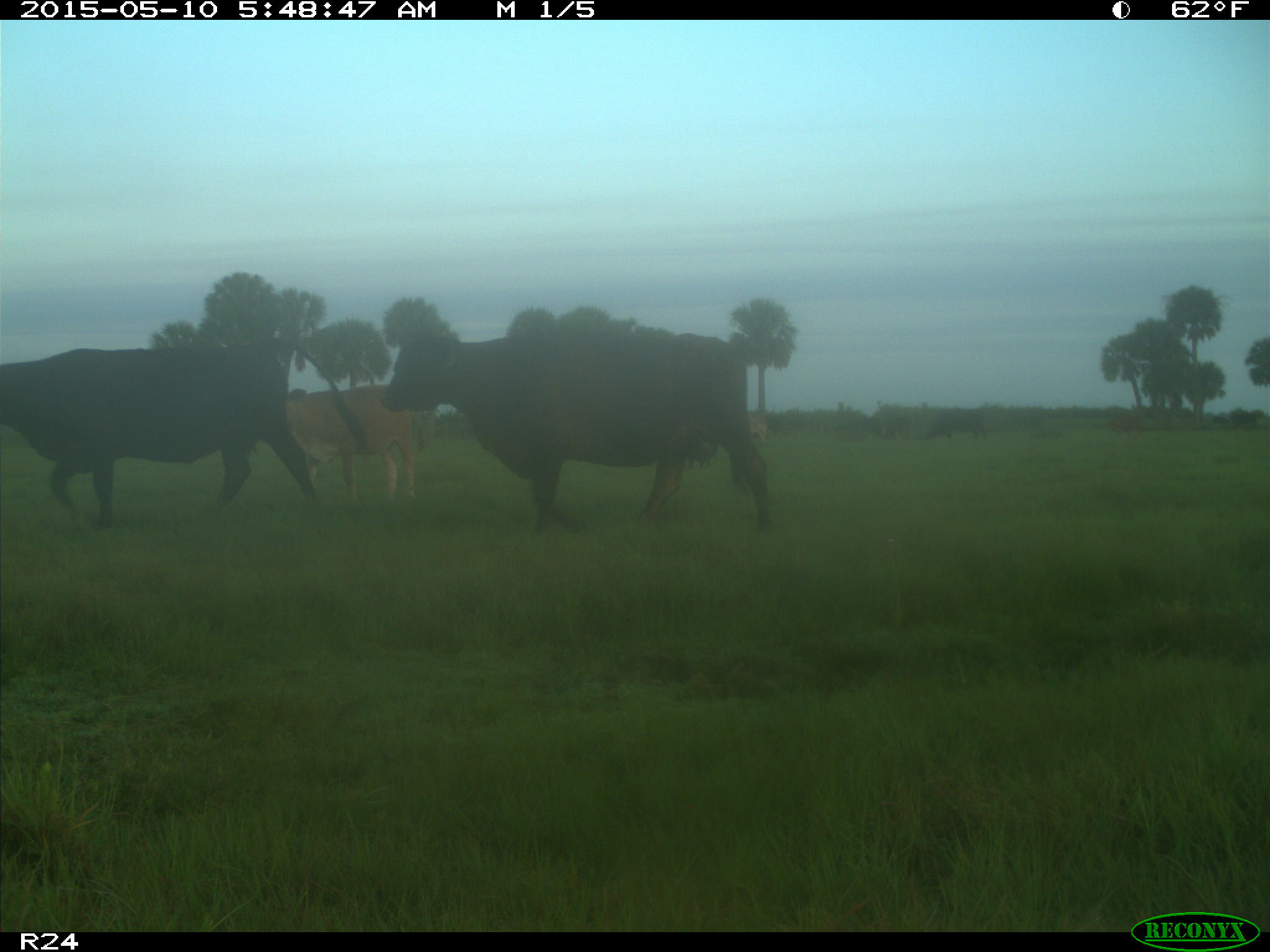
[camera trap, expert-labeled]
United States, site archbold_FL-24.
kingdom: Animalia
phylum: Chordata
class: Mammalia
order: Artiodactyla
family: Bovidae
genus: Bos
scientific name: Bos taurus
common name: domestic cow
Bos taurus (domestic cow).